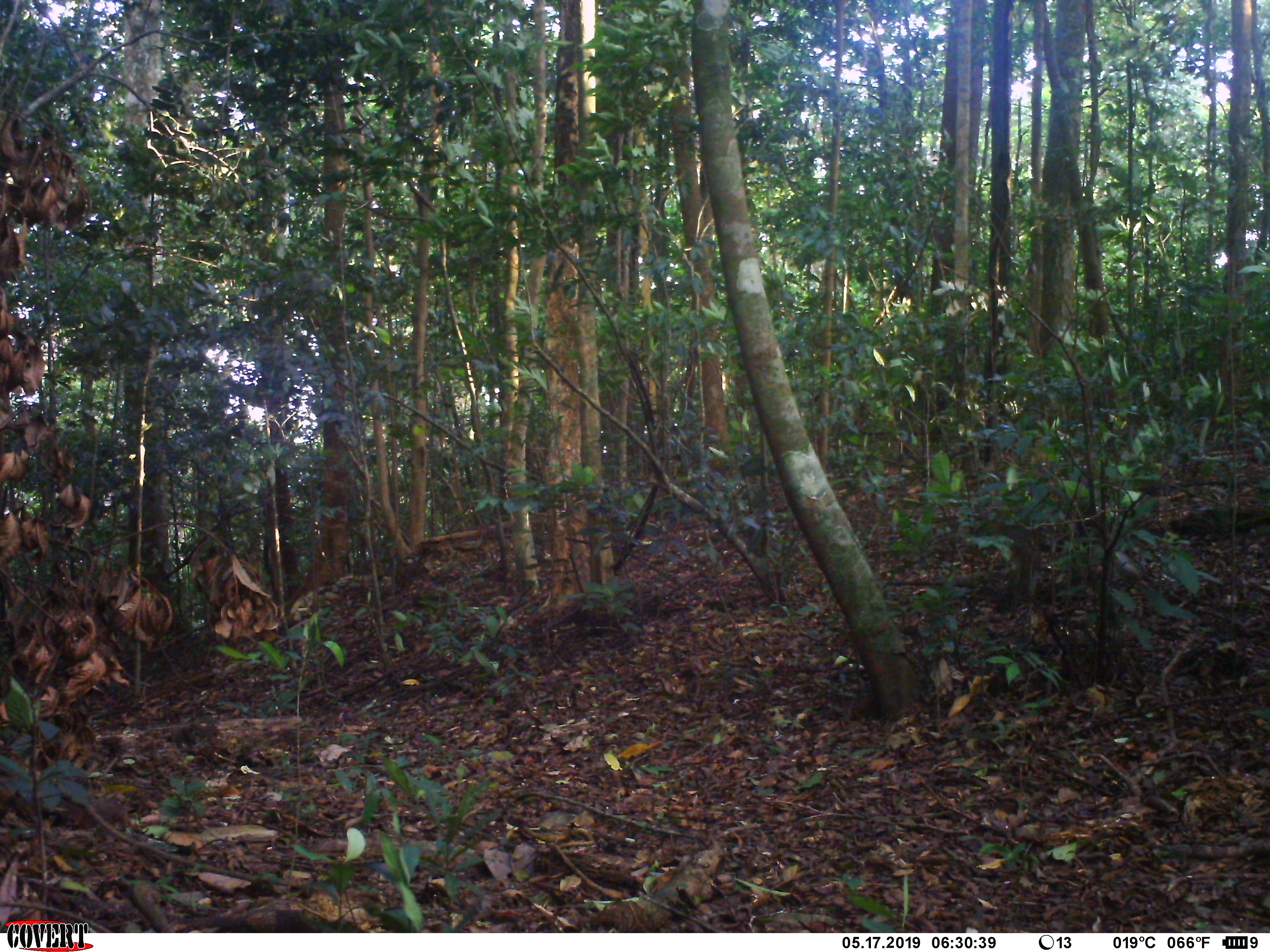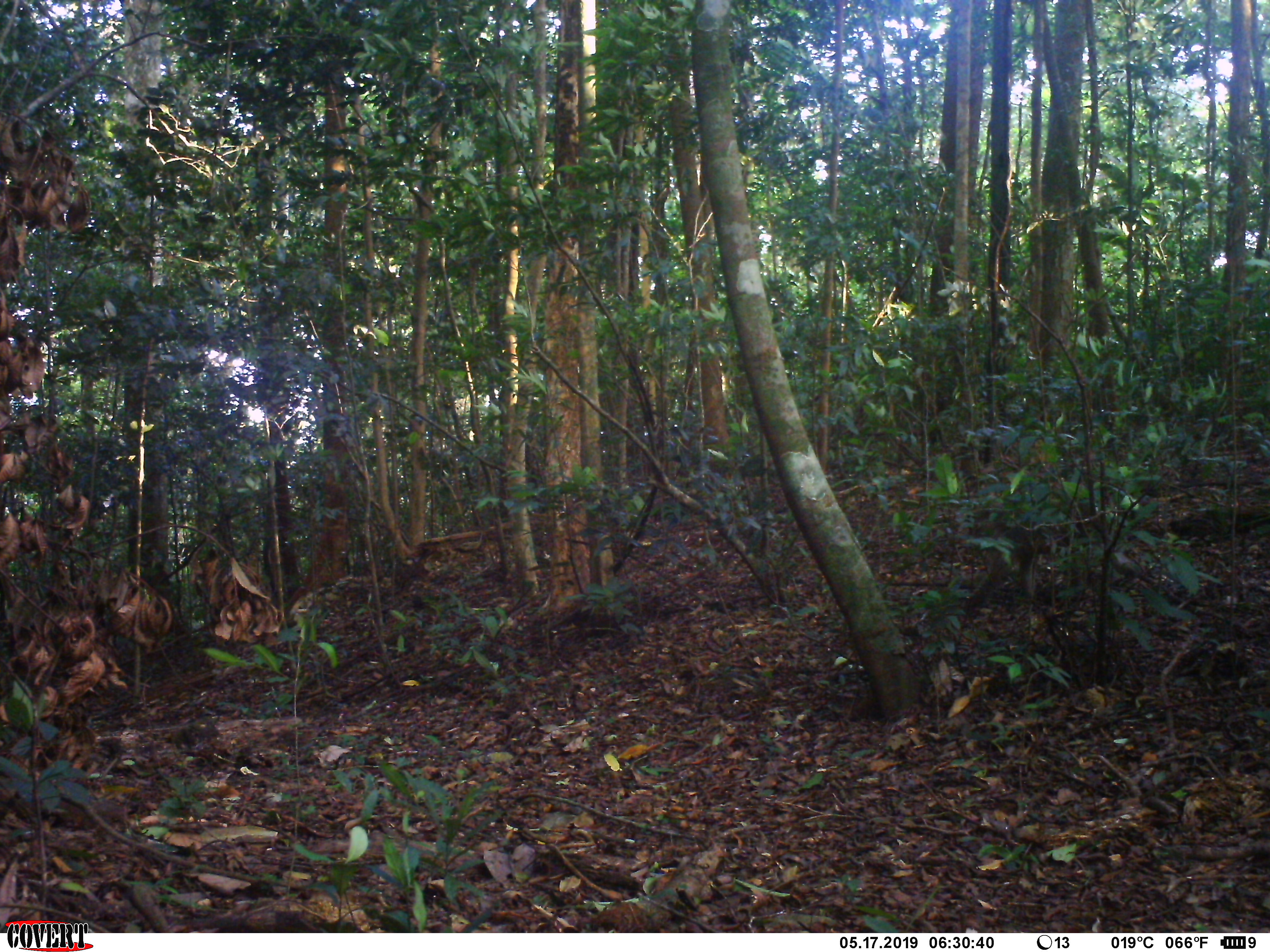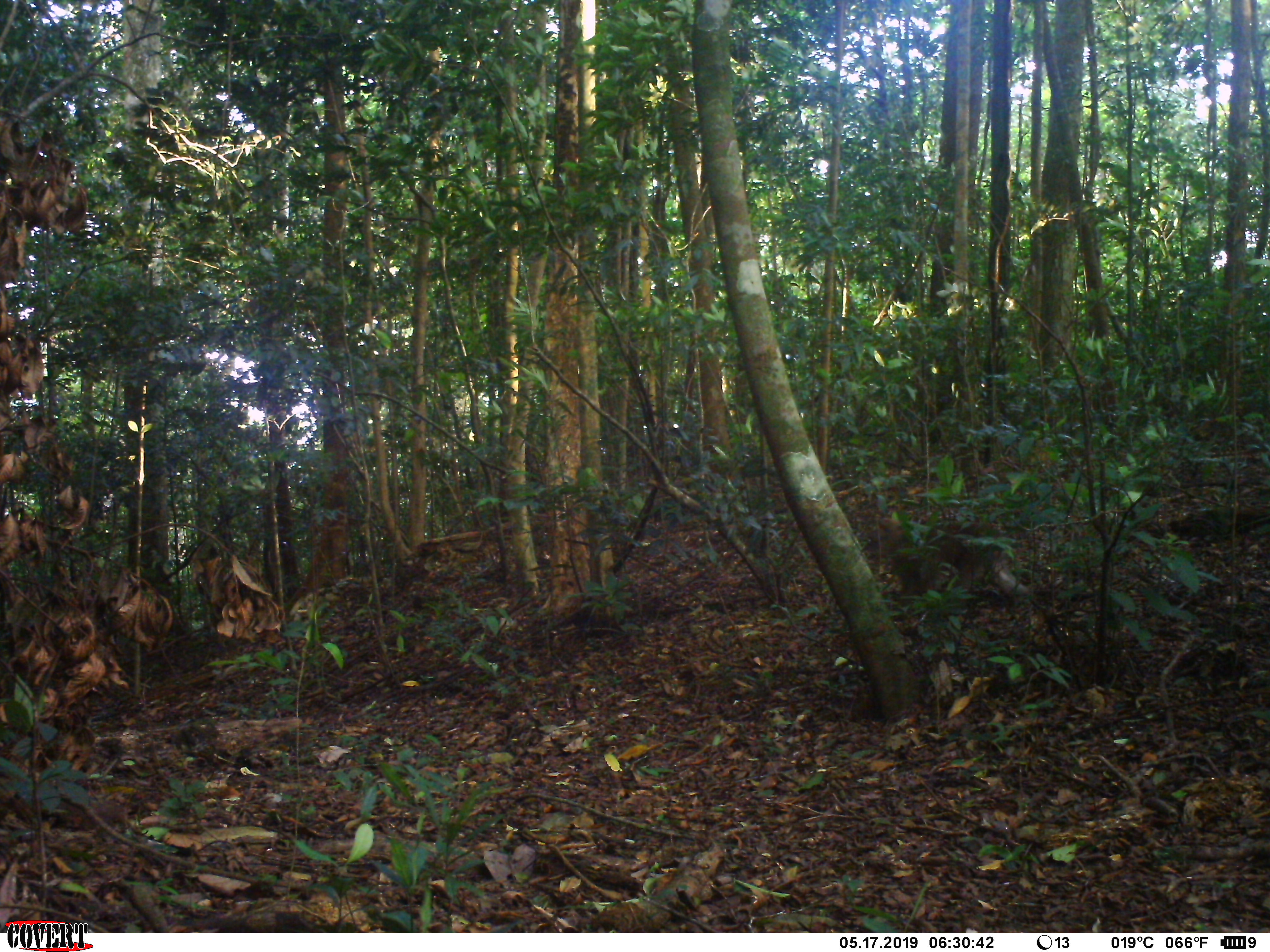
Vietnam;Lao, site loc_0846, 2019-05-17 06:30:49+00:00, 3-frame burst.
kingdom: Animalia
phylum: Chordata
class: Mammalia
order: Primates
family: Cercopithecidae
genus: Macaca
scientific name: Macaca arctoides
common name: stump-tailed macaque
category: stump tailed macaque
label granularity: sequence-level